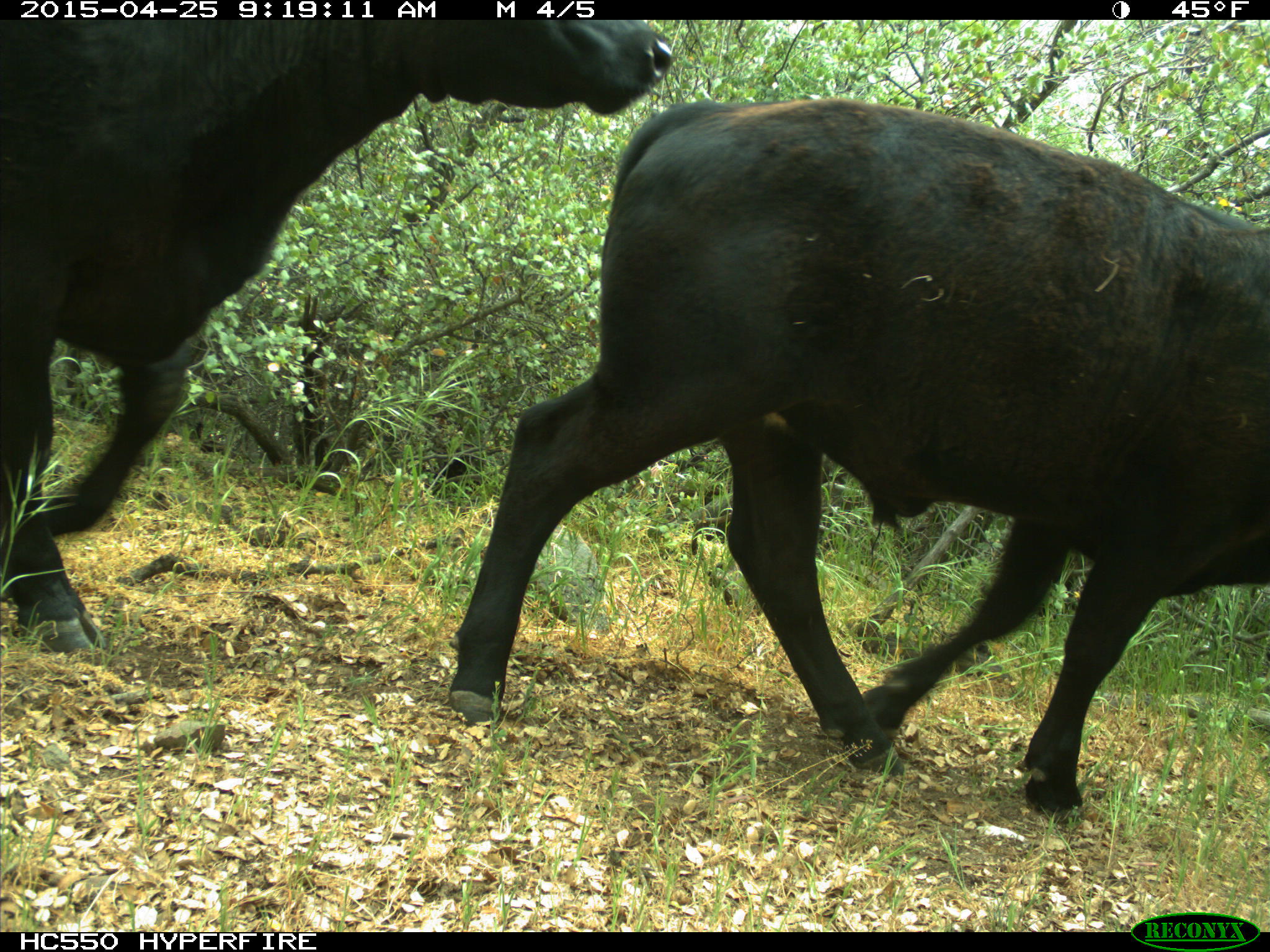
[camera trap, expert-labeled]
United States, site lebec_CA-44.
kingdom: Animalia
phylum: Chordata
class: Mammalia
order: Artiodactyla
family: Suidae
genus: Sus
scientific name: Sus scrofa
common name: wild boar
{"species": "Sus scrofa (wild boar)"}